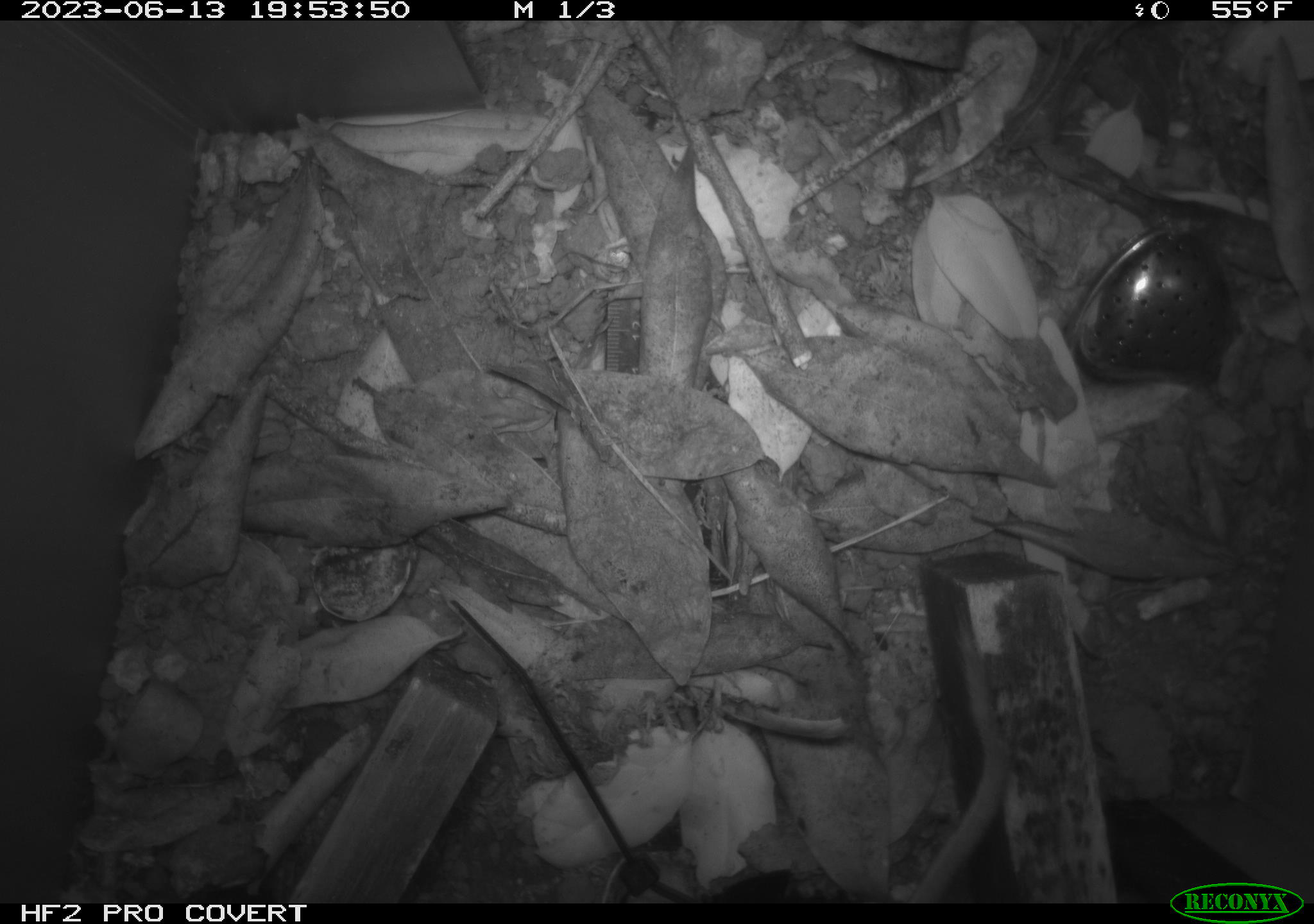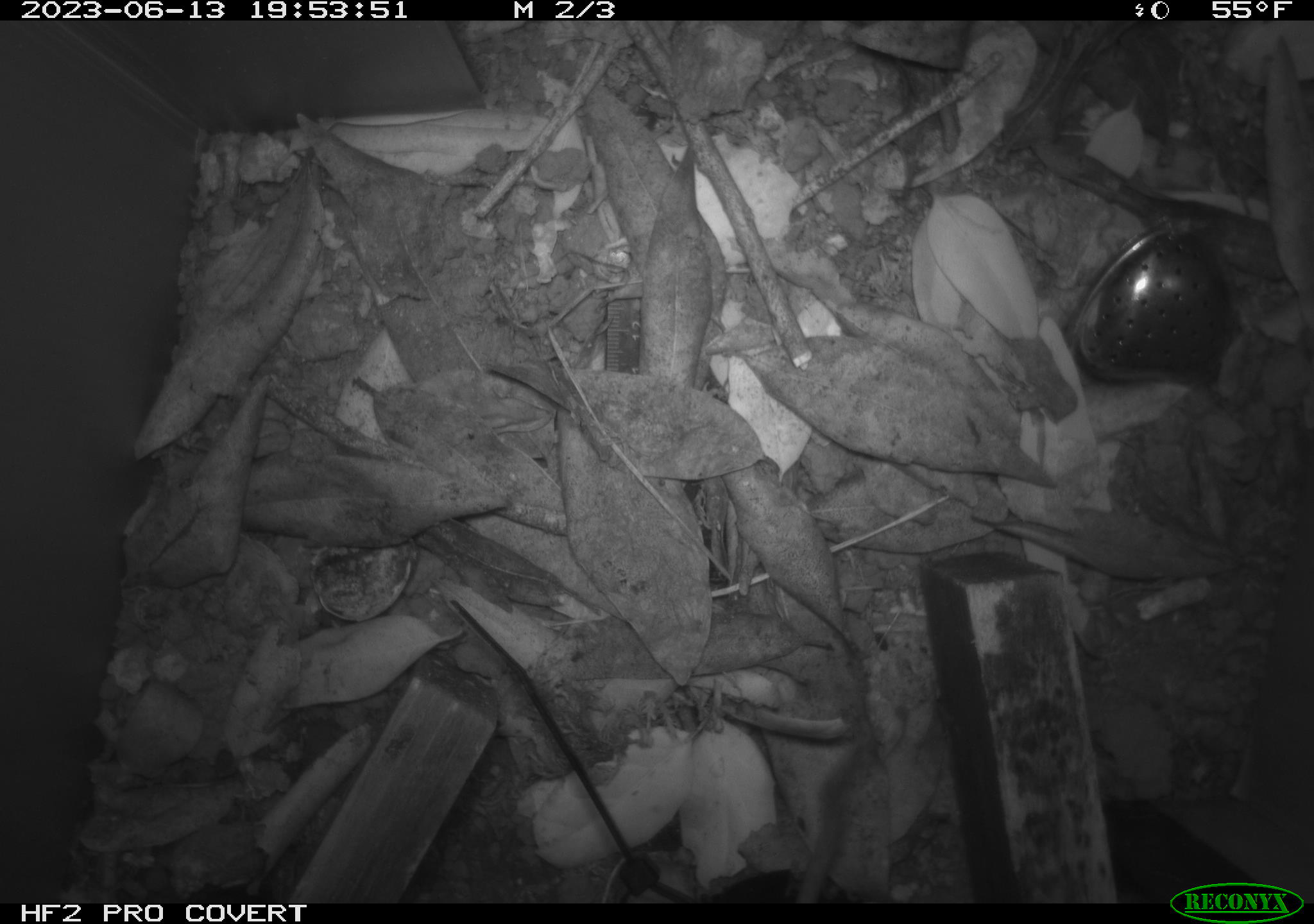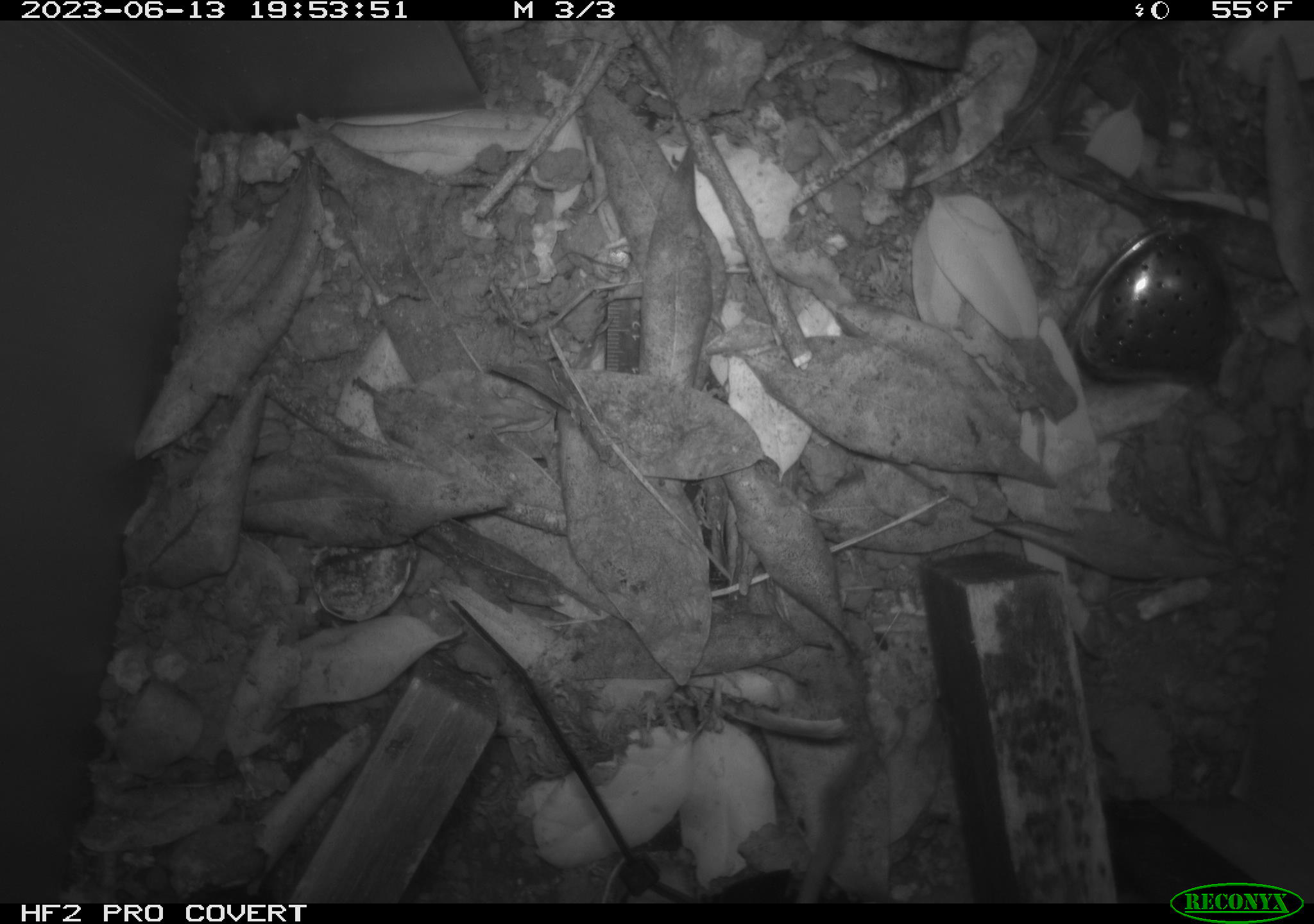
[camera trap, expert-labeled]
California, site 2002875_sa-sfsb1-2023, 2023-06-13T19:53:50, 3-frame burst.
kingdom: Animalia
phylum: Chordata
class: Mammalia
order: Rodentia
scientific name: Rodentia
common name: mouse species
Mouse species (Rodentia).